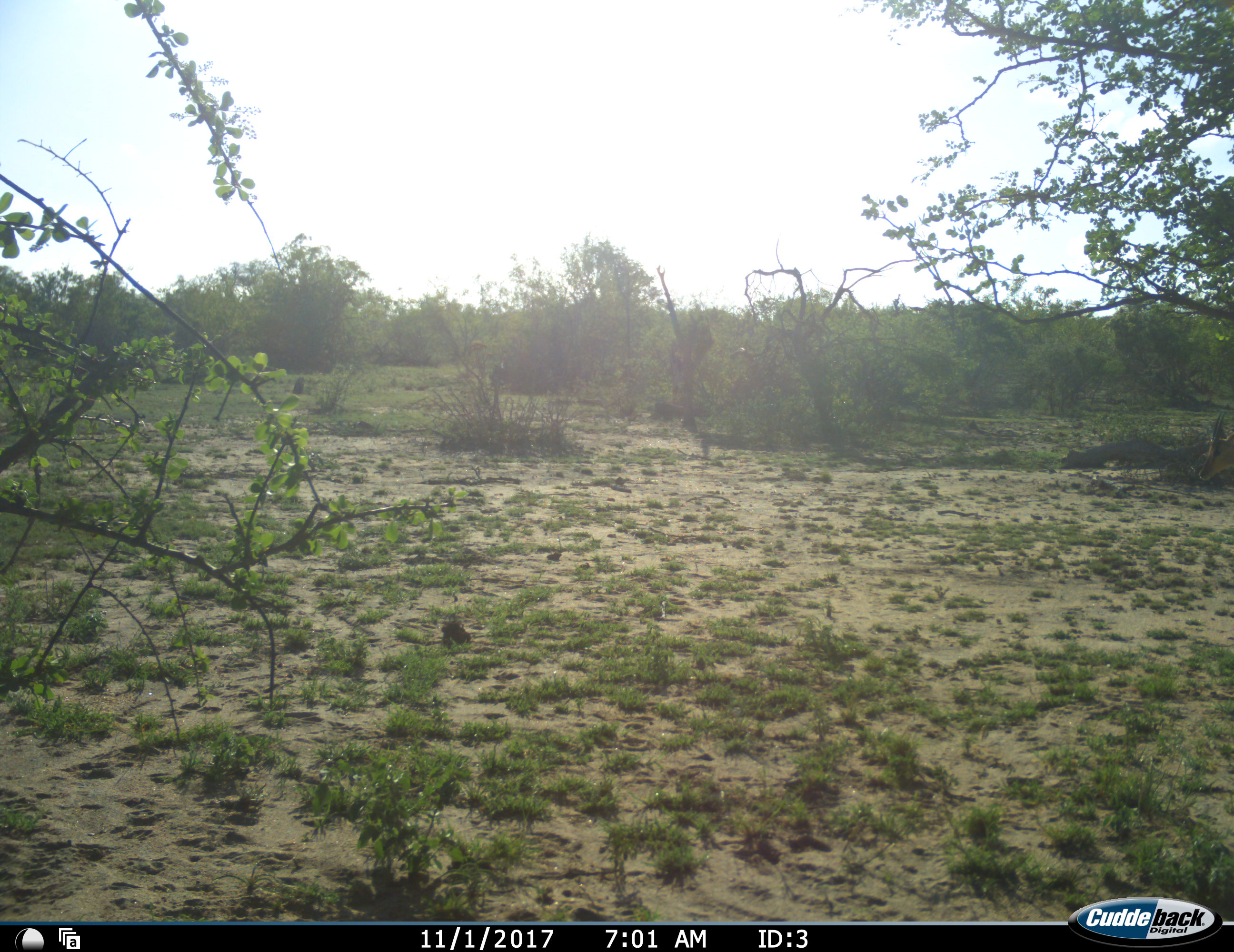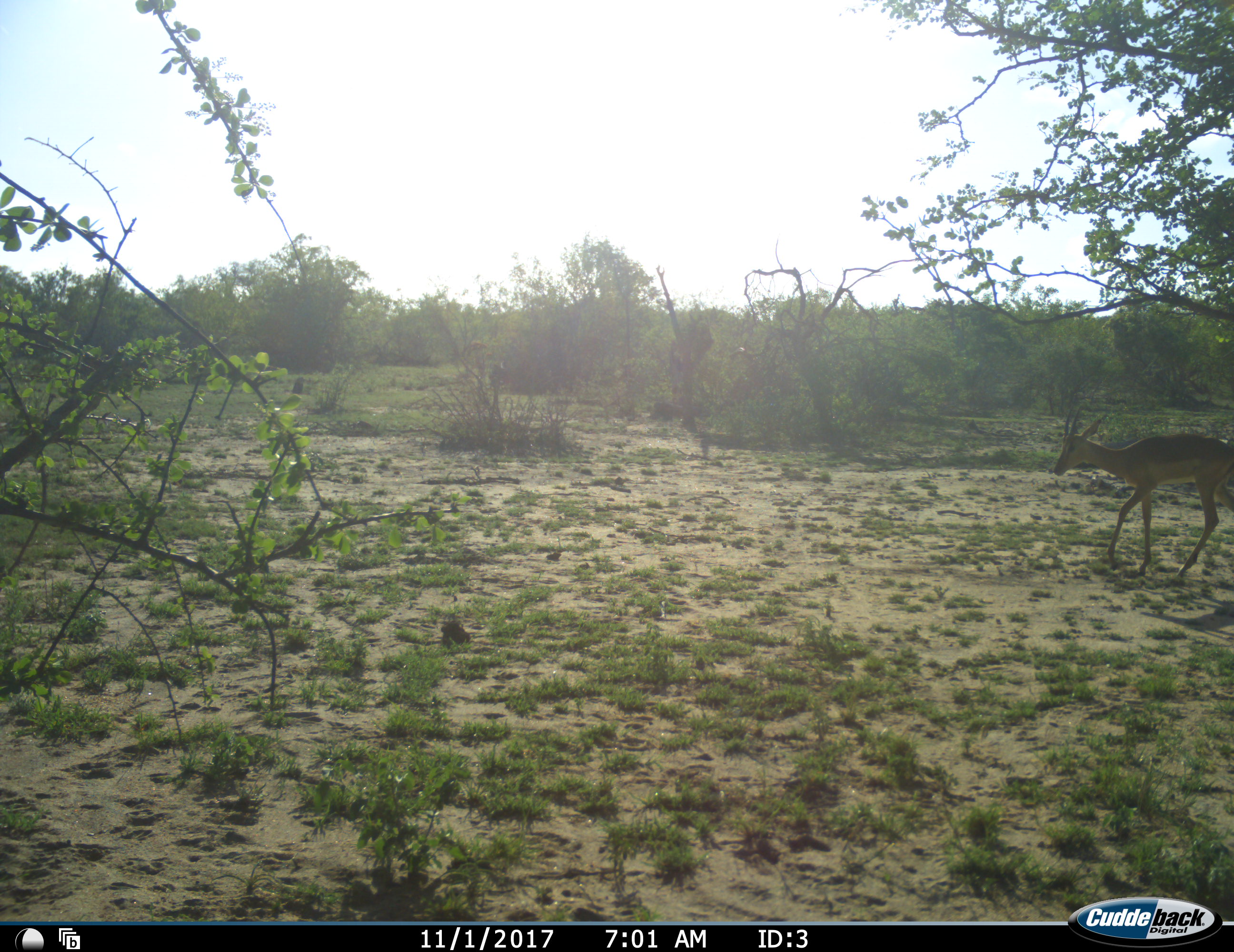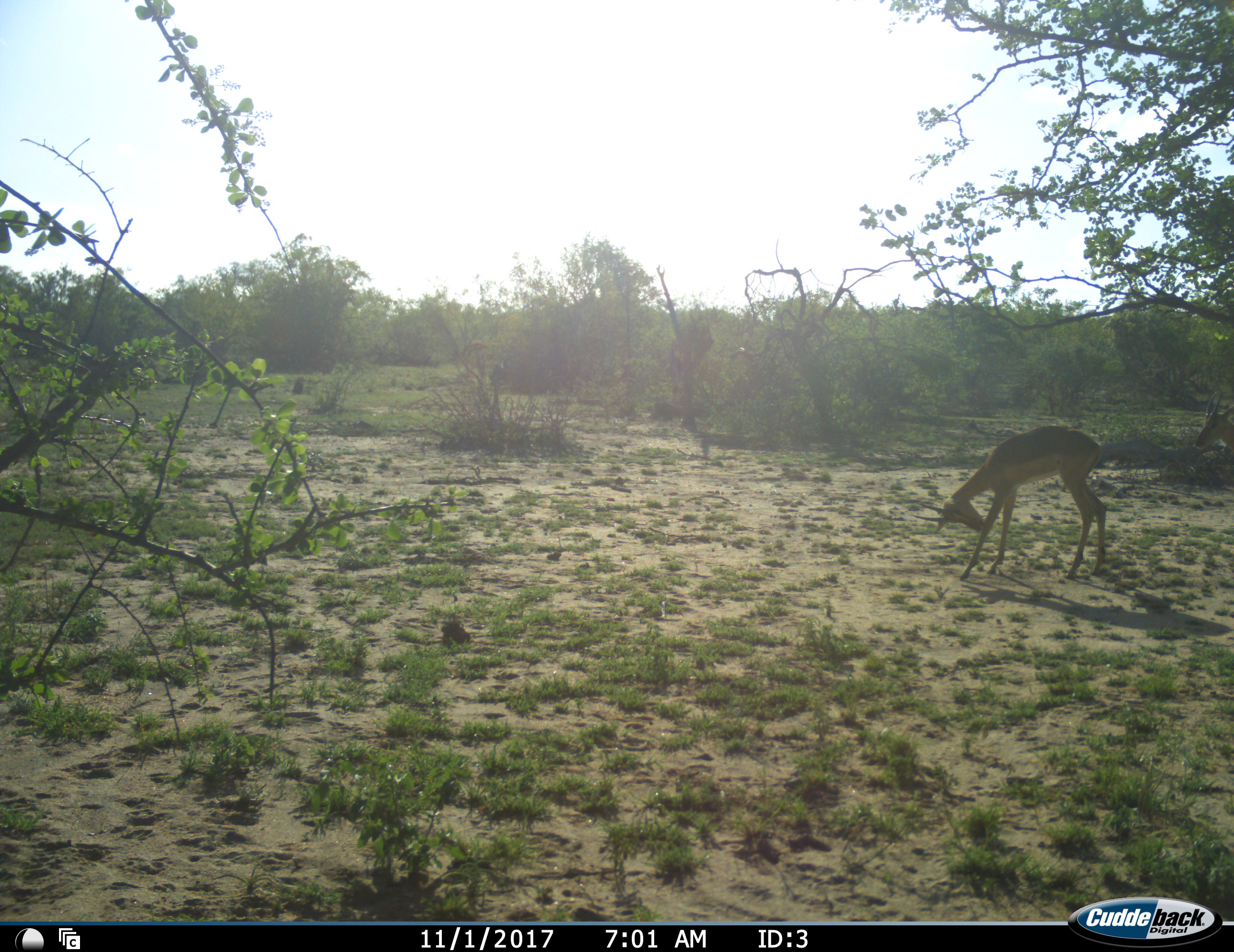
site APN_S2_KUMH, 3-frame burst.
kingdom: Animalia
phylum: Chordata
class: Mammalia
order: Artiodactyla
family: Bovidae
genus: Aepyceros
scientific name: Aepyceros melampus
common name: impala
Impala (Aepyceros melampus), count 1. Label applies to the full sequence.